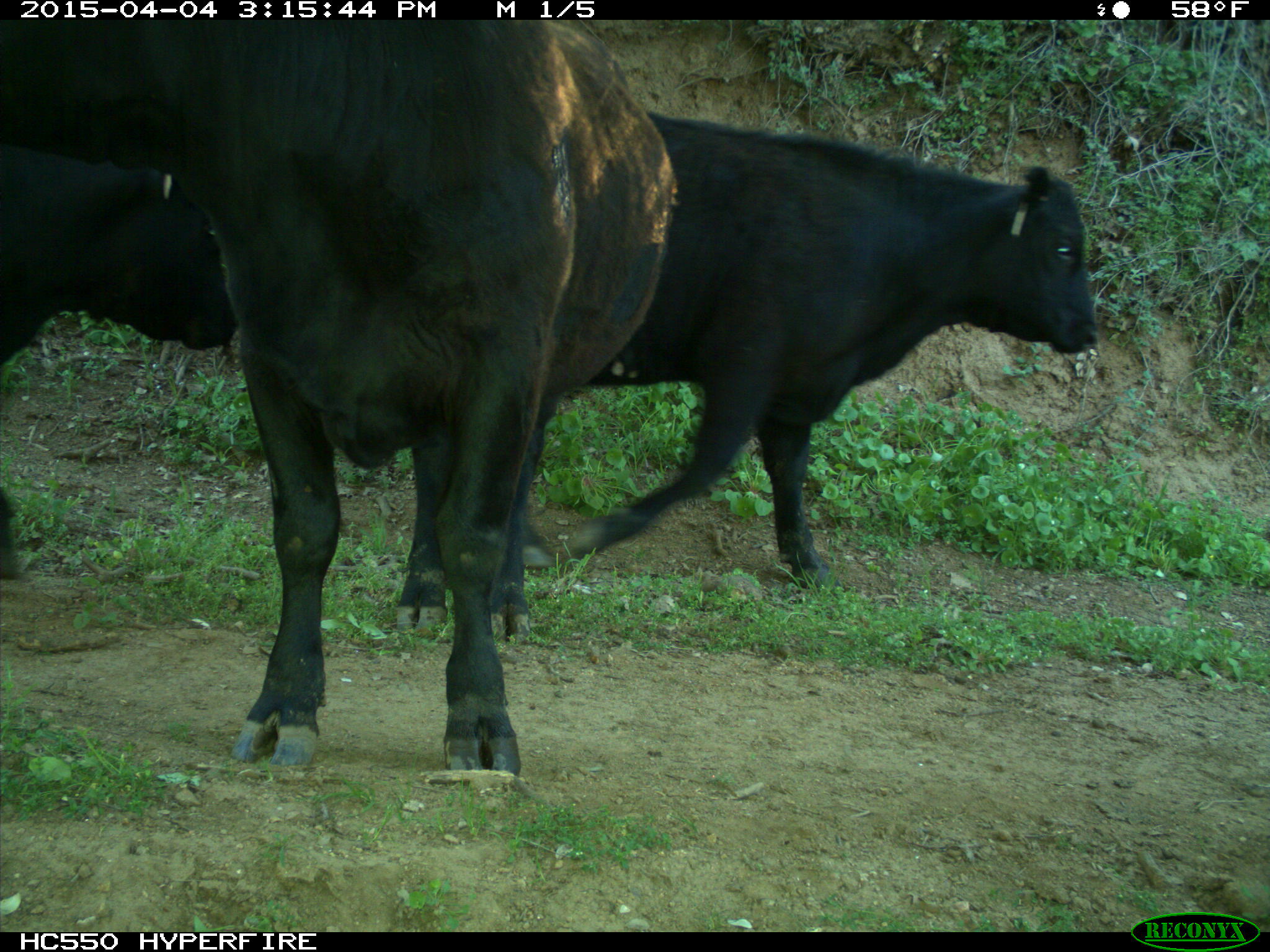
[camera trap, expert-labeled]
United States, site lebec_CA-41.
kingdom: Animalia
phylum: Chordata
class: Mammalia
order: Artiodactyla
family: Bovidae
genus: Bos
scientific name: Bos taurus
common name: domestic cow